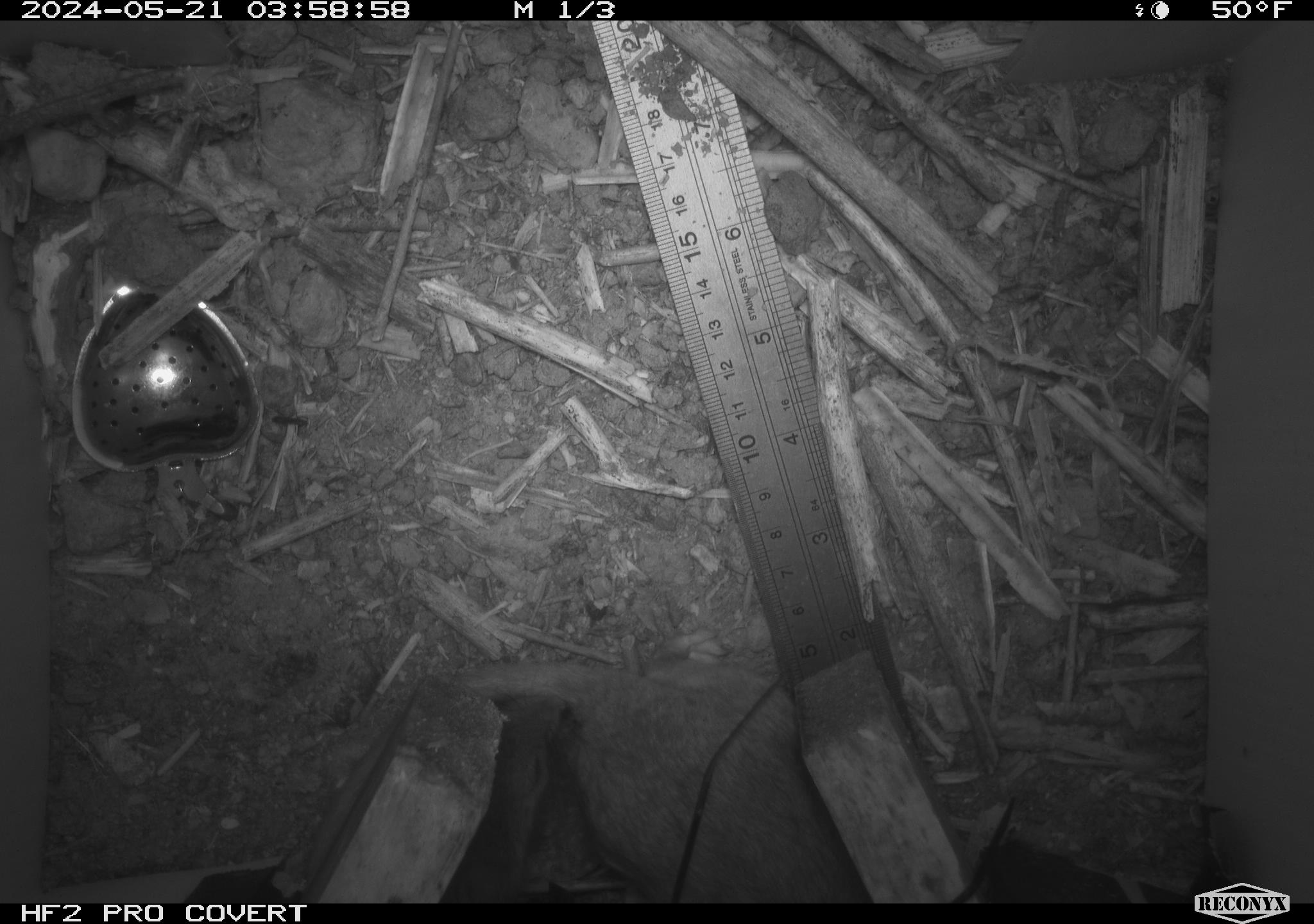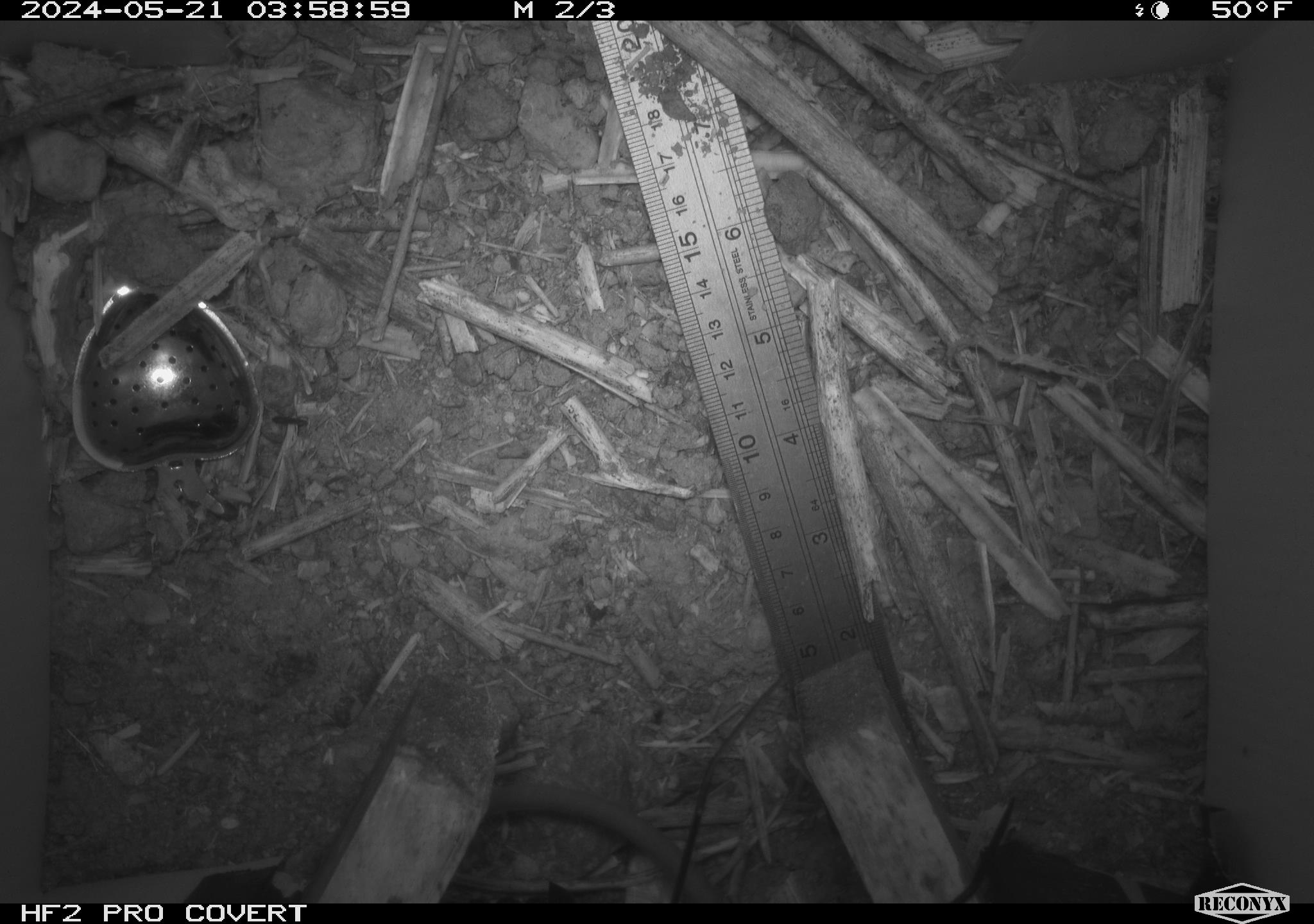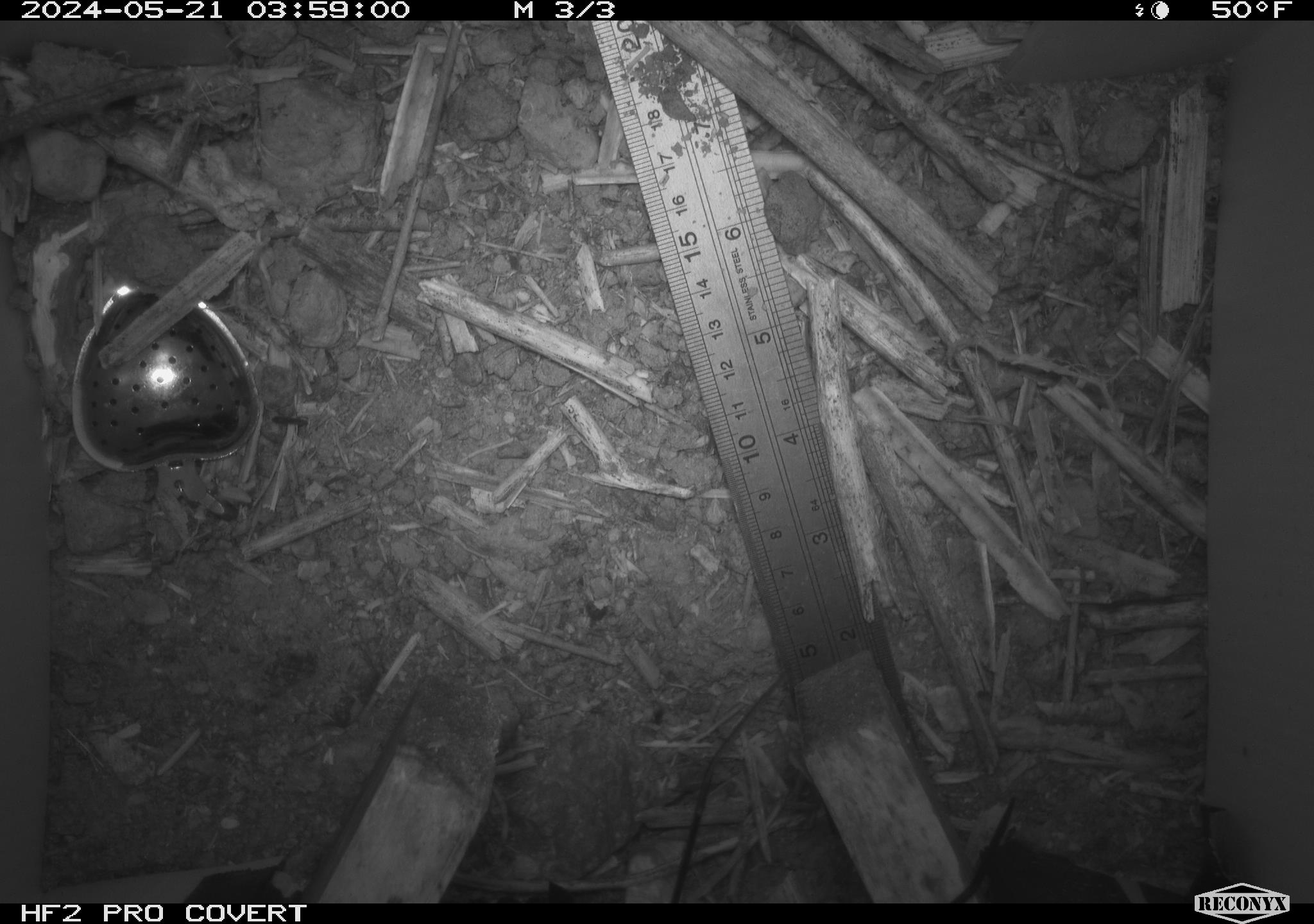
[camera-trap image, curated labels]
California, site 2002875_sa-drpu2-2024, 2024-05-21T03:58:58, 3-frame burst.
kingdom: Animalia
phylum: Chordata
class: Mammalia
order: Rodentia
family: Cricetidae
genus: Neotoma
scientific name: Neotoma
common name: pack rat or woodrat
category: neotoma species